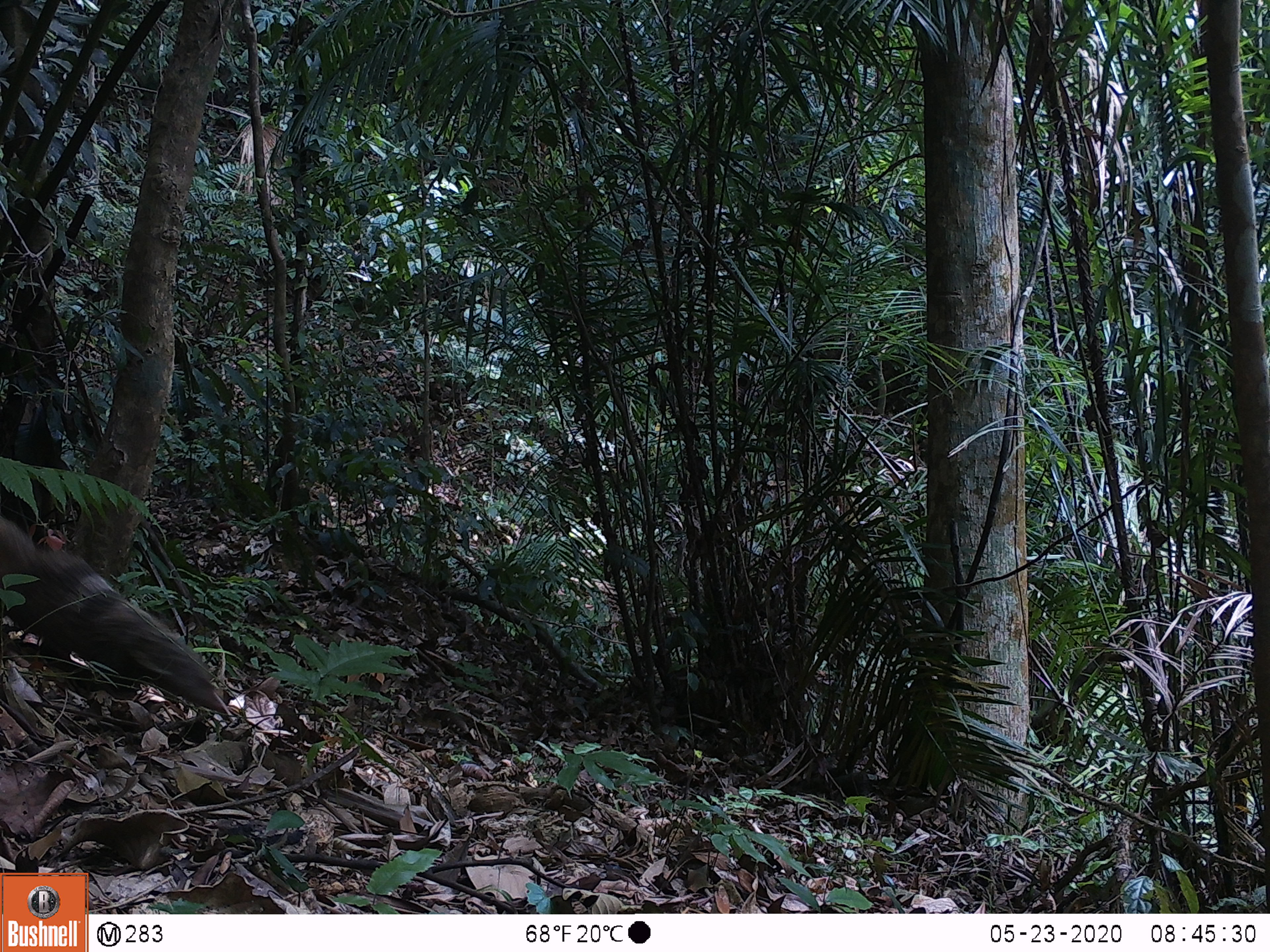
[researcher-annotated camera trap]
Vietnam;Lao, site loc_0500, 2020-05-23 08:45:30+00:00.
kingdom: Animalia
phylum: Chordata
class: Mammalia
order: Carnivora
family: Herpestidae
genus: Urva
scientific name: Urva urva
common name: crab-eating mongoose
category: crab eating mongoose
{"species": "crab eating mongoose (crab-eating mongoose) (Urva urva)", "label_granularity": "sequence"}